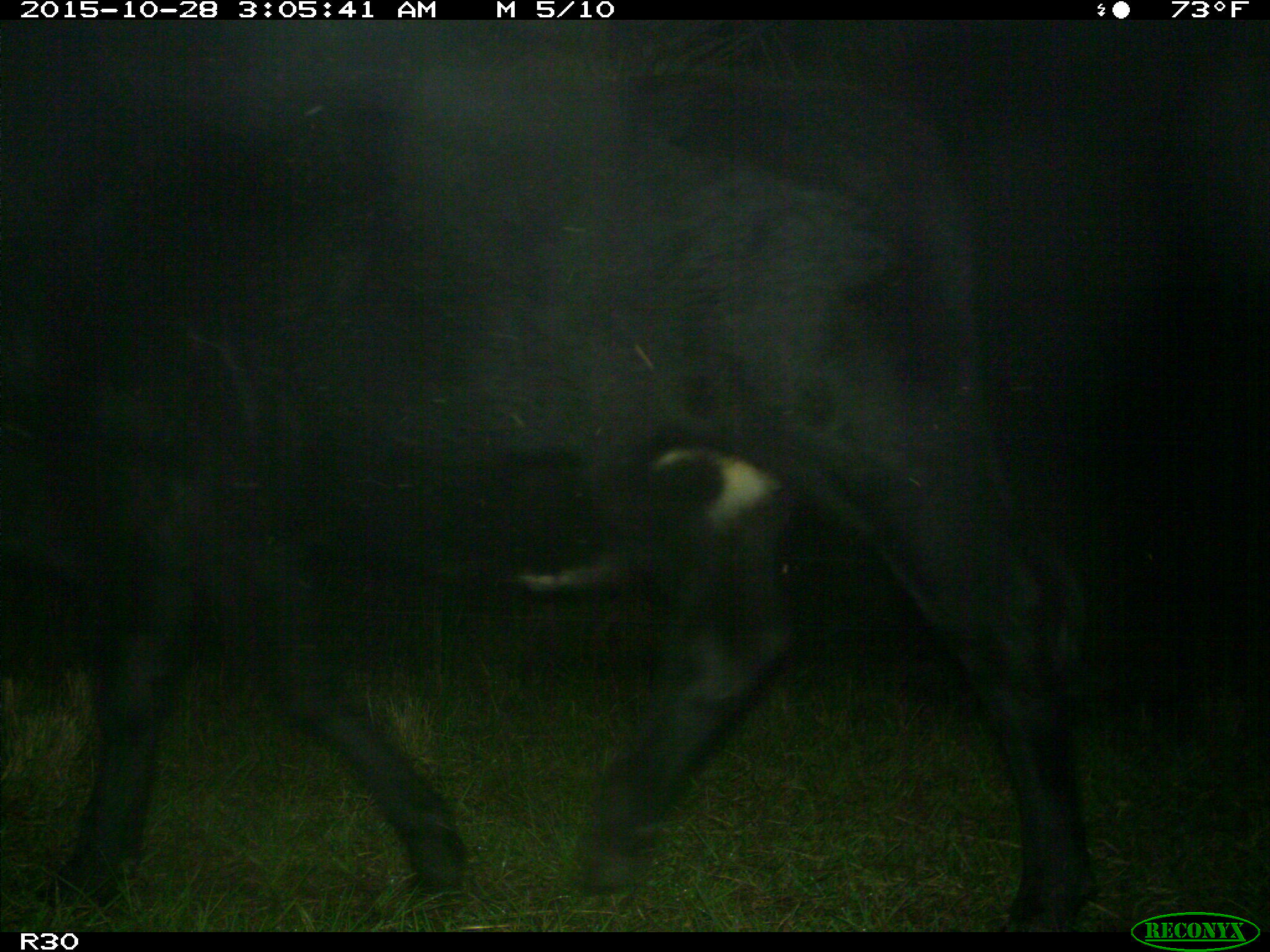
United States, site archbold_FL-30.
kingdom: Animalia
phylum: Chordata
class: Mammalia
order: Artiodactyla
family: Bovidae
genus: Bos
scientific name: Bos taurus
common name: domestic cow